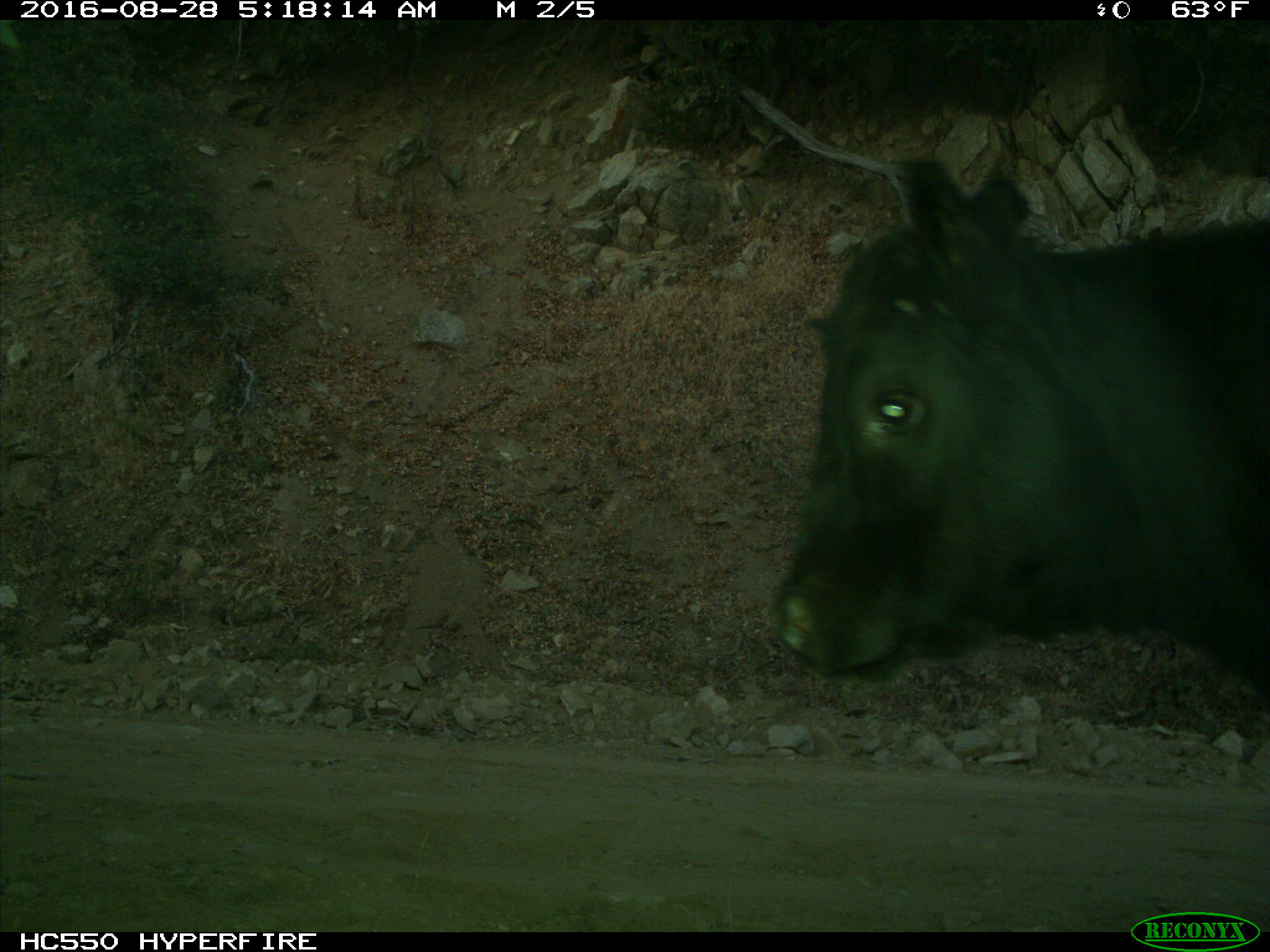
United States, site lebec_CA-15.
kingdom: Animalia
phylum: Chordata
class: Mammalia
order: Artiodactyla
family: Bovidae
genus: Bos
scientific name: Bos taurus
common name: domestic cow